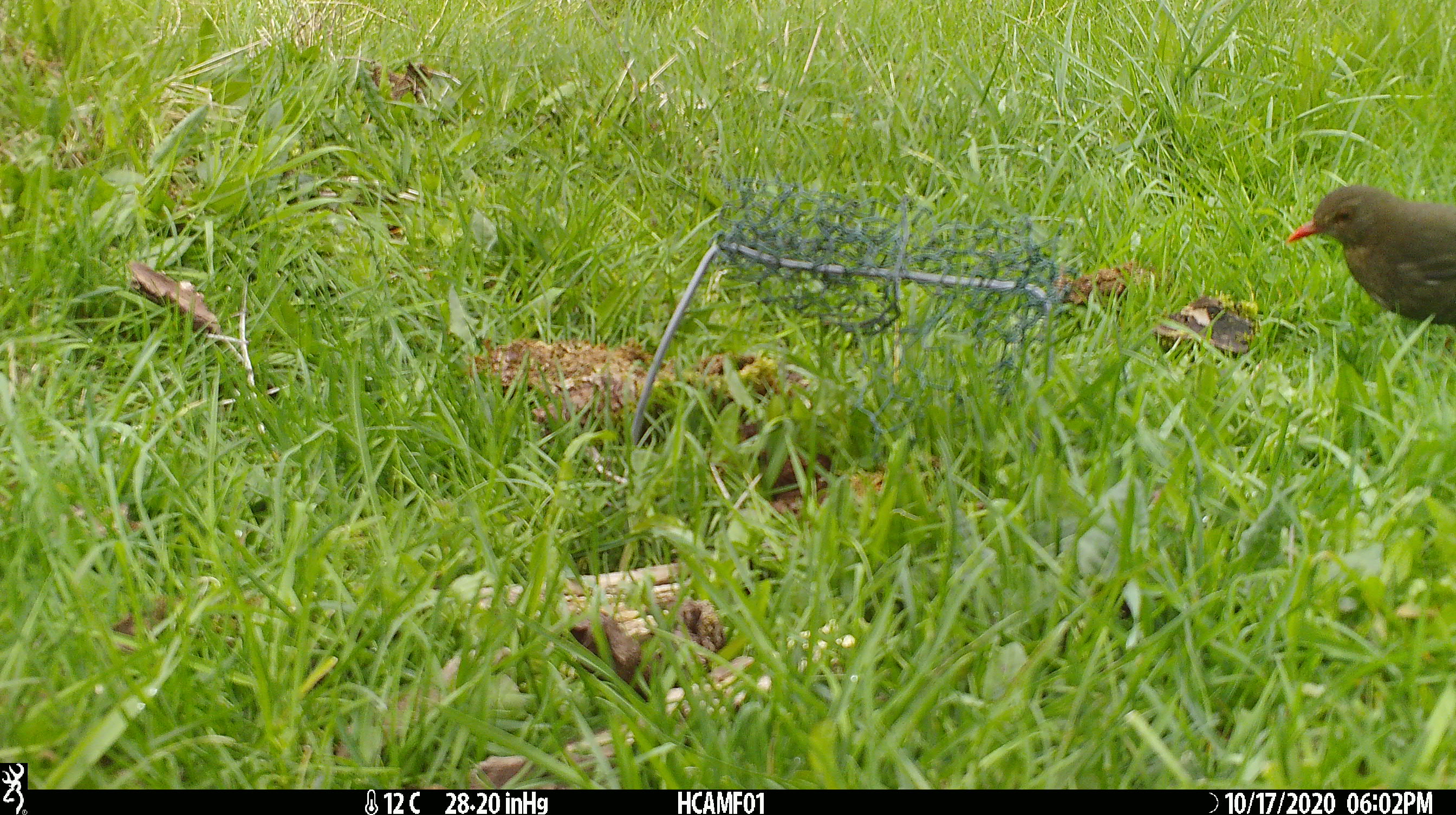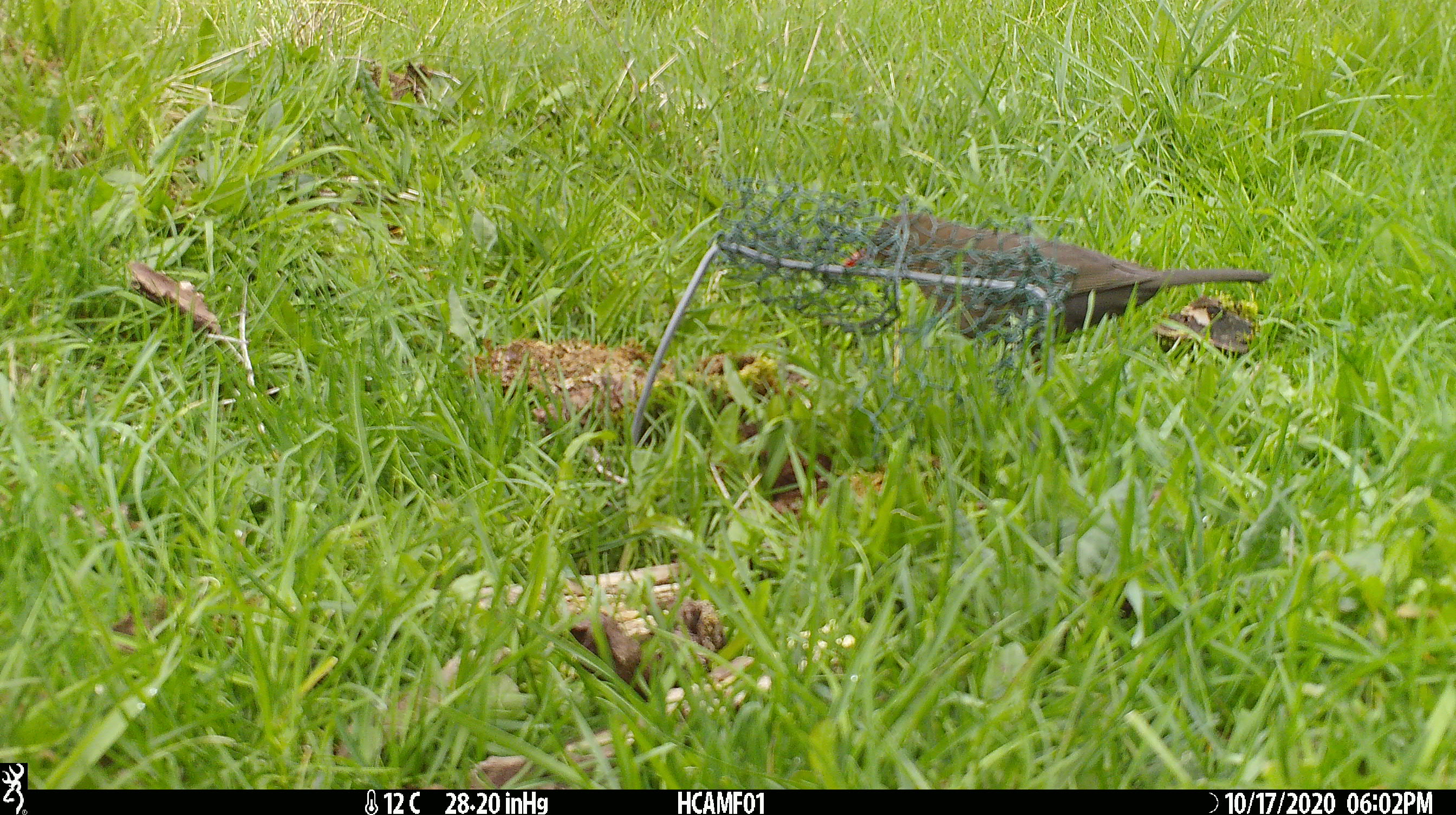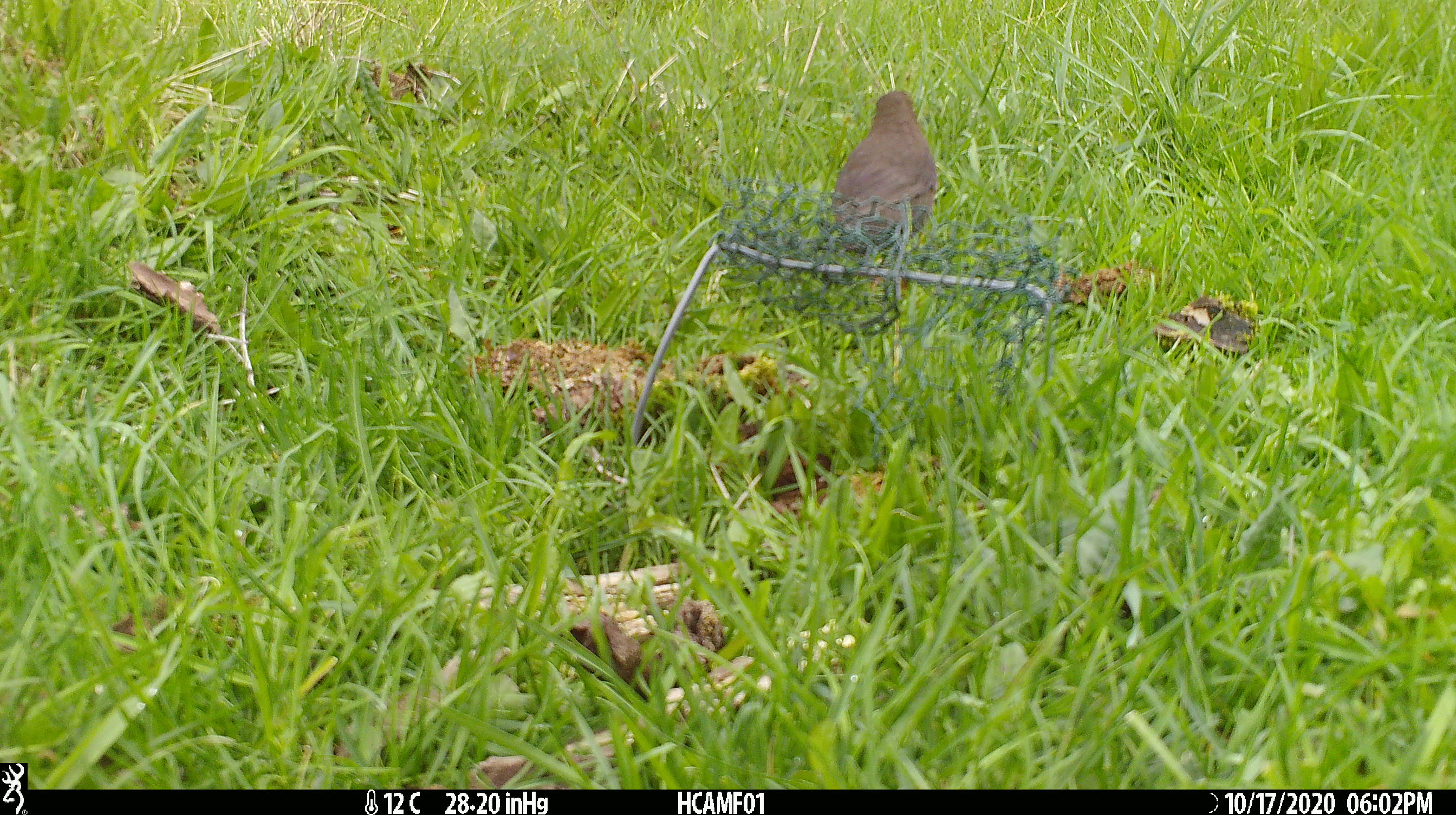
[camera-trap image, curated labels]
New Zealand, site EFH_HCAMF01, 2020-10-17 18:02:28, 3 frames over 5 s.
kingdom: Animalia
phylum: Chordata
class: Aves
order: Passeriformes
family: Turdidae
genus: Turdus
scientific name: Turdus merula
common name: eurasian blackbird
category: blackbird